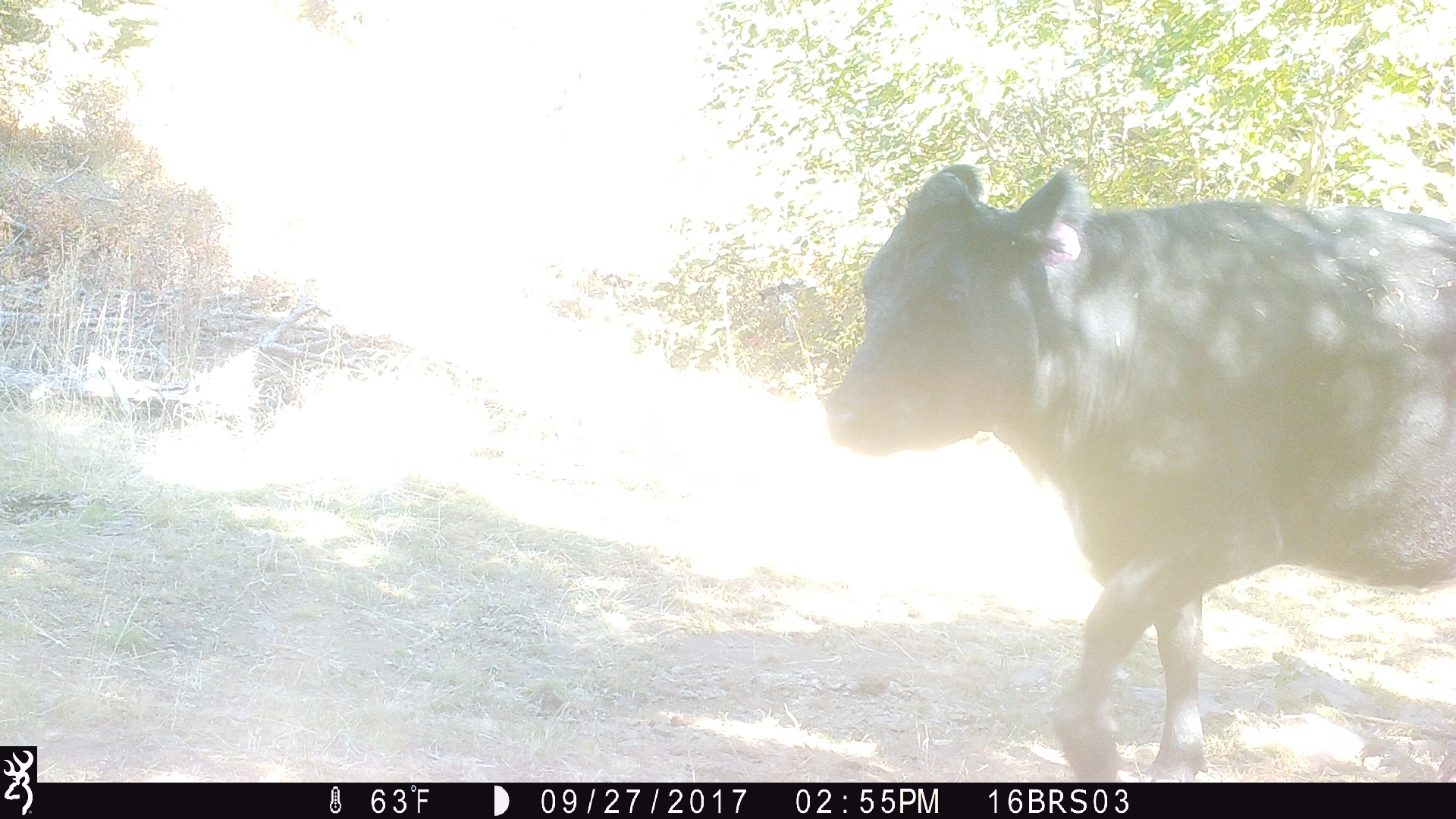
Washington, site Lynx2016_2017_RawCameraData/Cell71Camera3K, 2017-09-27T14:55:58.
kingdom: Animalia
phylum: Chordata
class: Mammalia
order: Artiodactyla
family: Bovidae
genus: Bos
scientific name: Bos taurus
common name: domestic cattle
Domestic cattle (Bos taurus). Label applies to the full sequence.